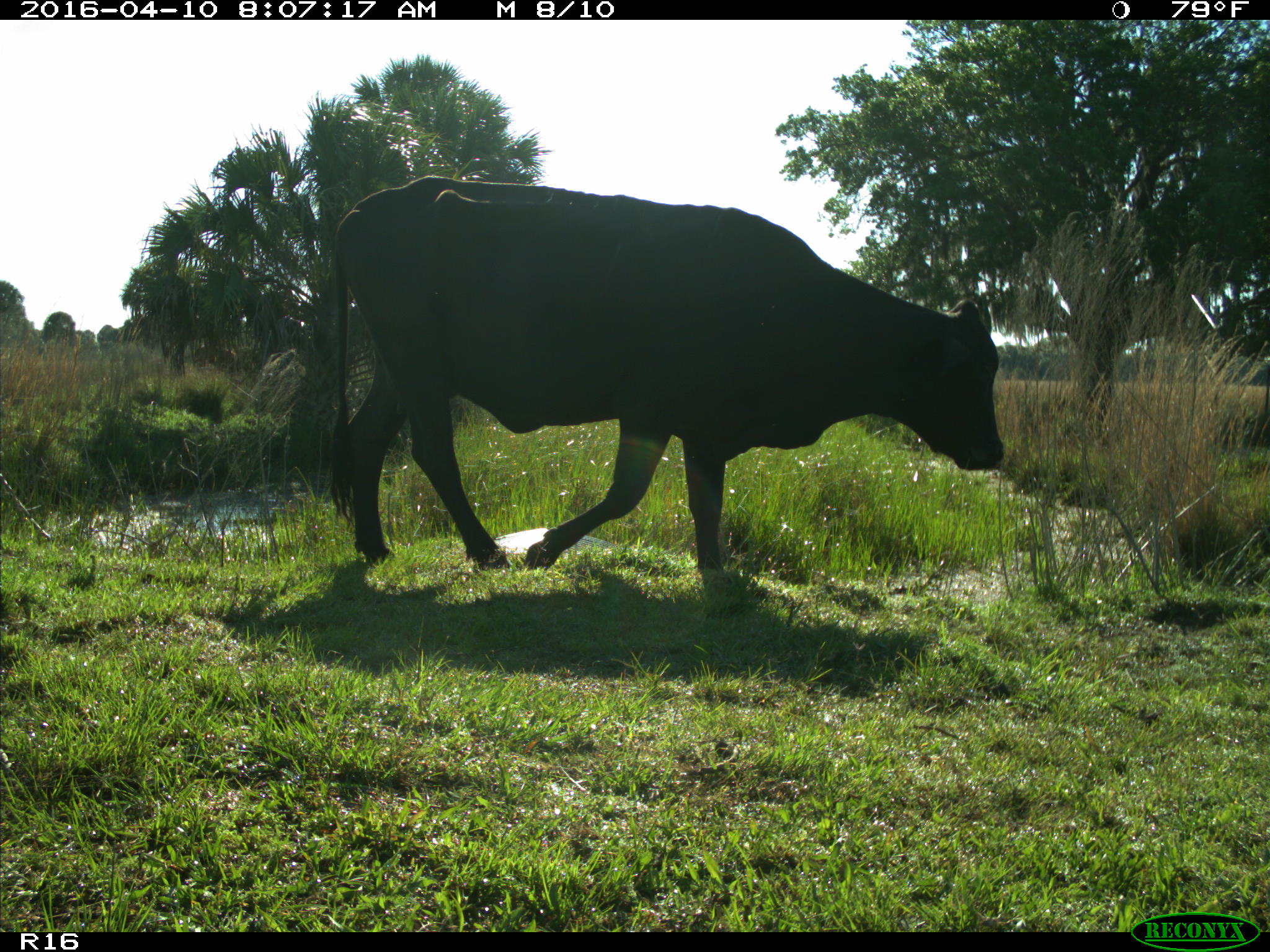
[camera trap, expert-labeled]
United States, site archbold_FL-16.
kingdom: Animalia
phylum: Chordata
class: Mammalia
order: Artiodactyla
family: Bovidae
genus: Bos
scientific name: Bos taurus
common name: domestic cow